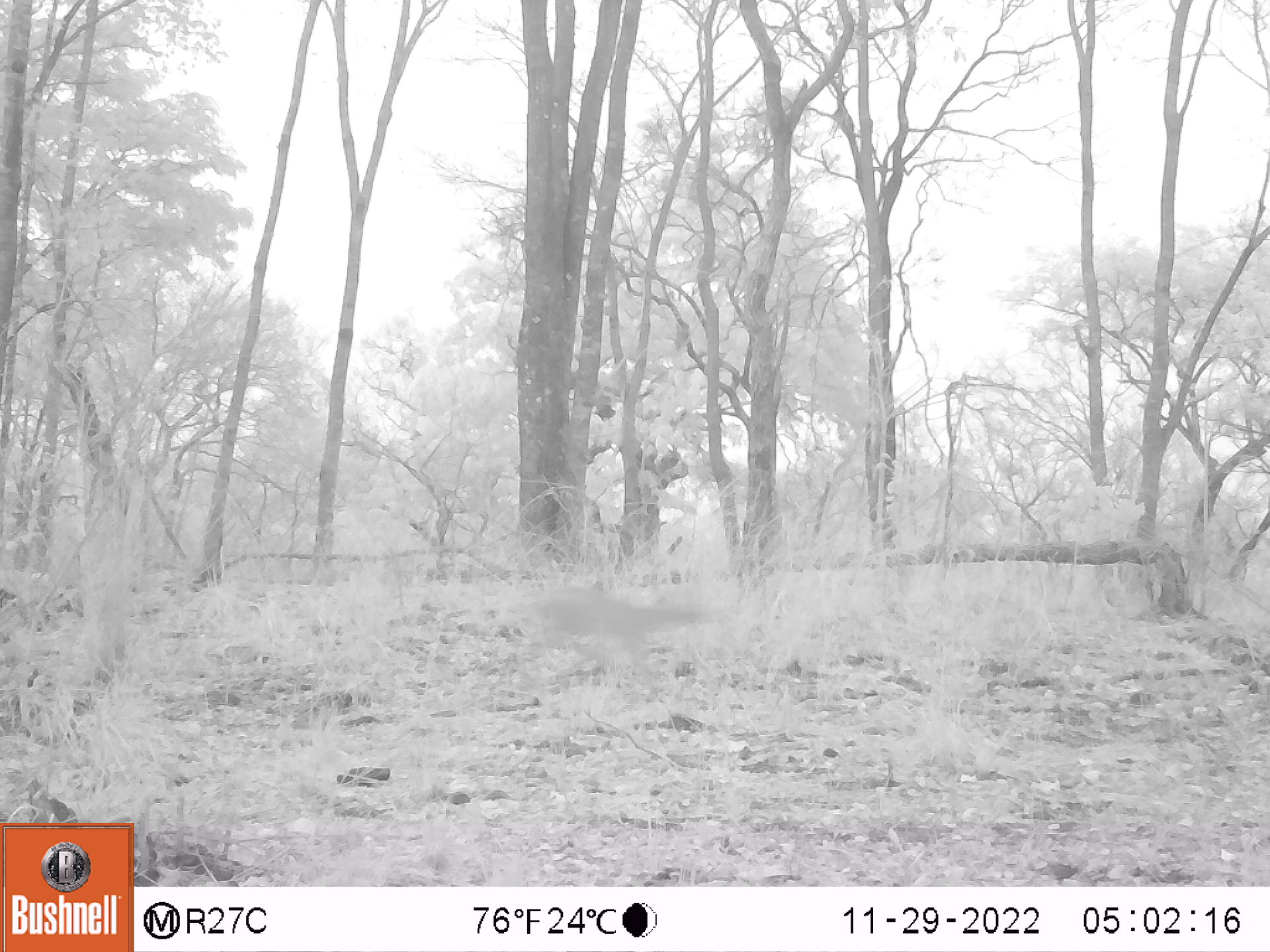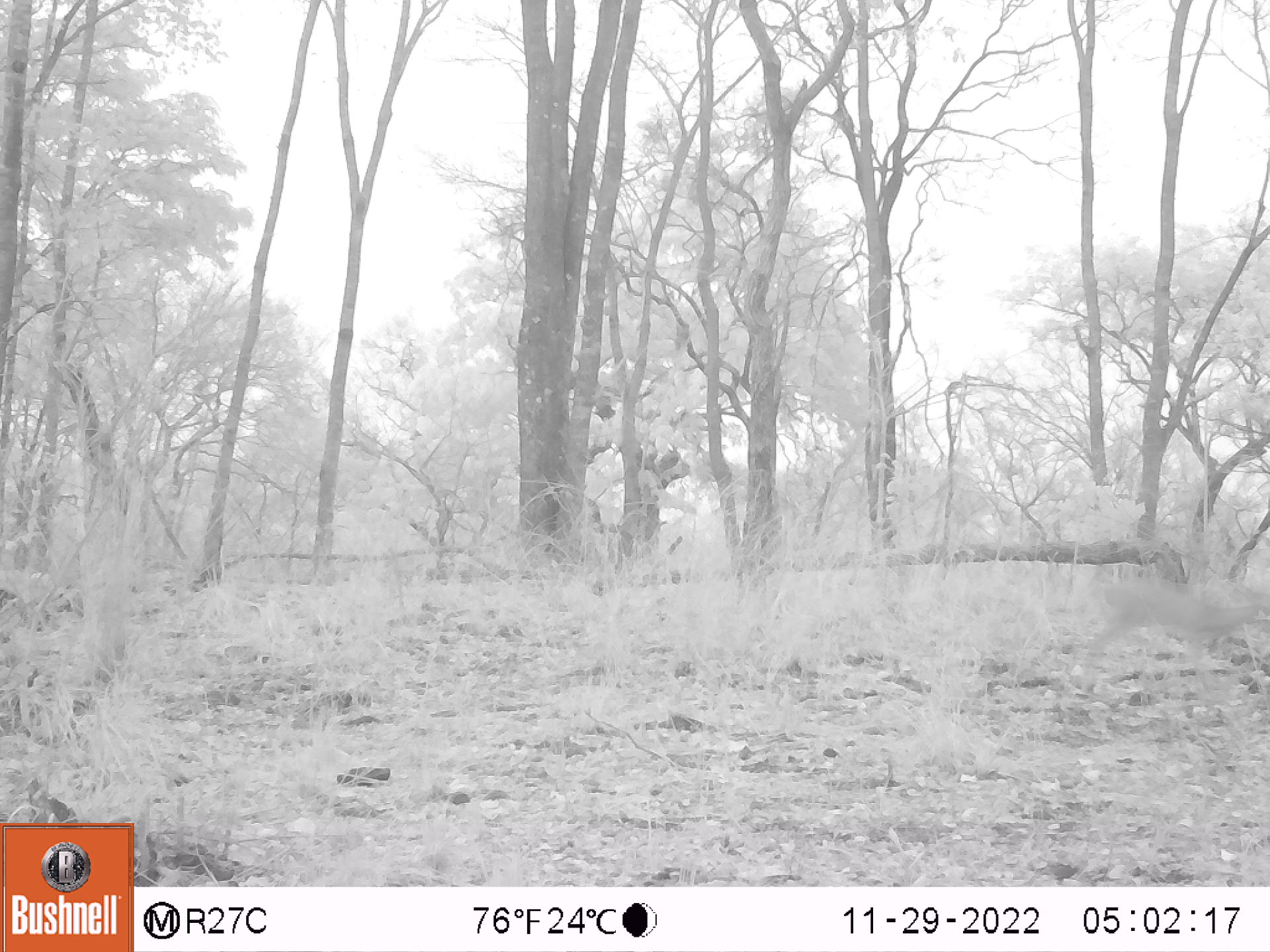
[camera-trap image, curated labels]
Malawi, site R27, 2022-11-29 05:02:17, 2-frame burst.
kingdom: Animalia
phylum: Chordata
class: Mammalia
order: Artiodactyla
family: Bovidae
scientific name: Antilopinae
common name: small antelope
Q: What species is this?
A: Small antelope (Antilopinae).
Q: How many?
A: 1.